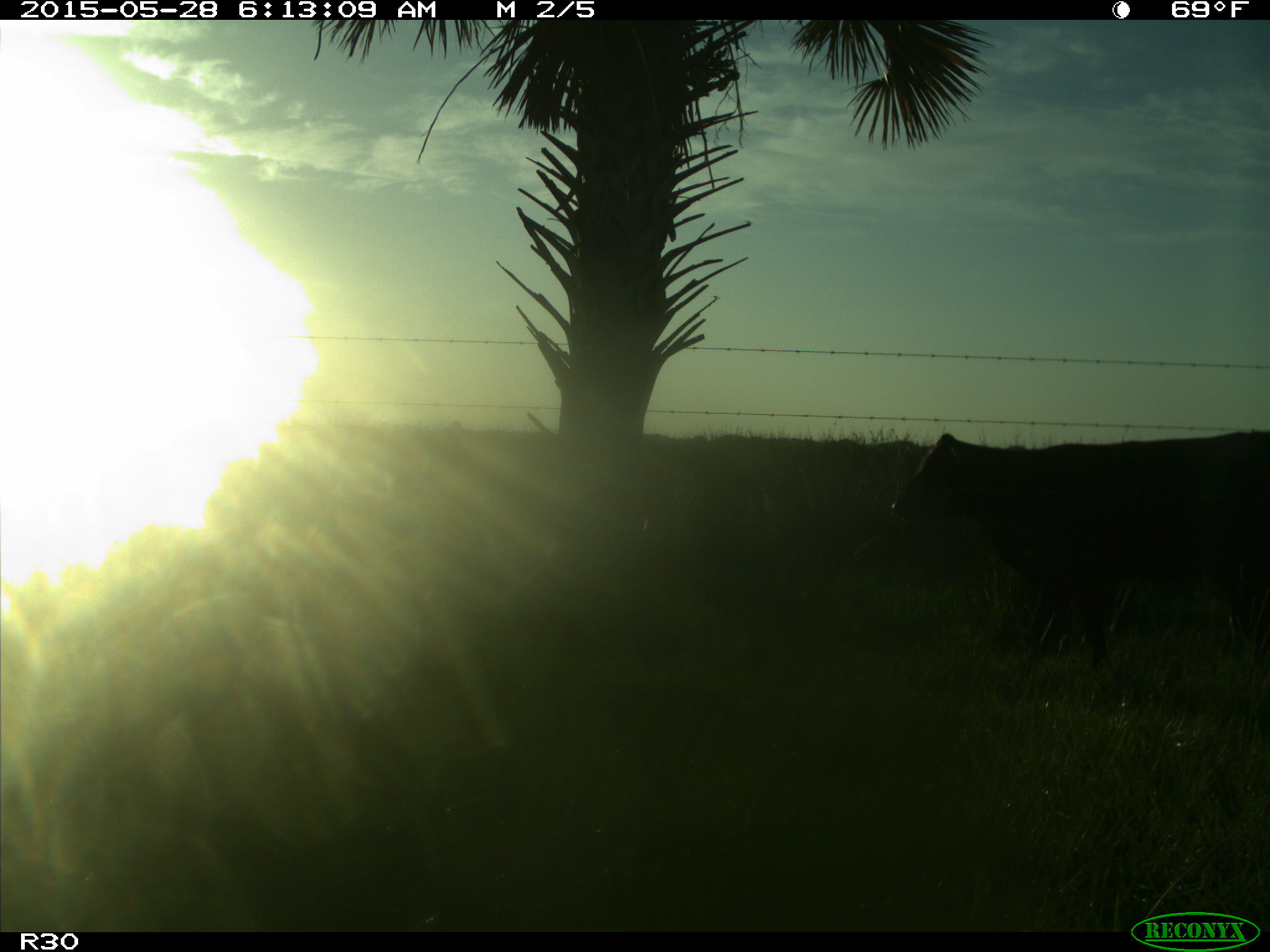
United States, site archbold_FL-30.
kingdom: Animalia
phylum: Chordata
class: Mammalia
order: Artiodactyla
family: Bovidae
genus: Bos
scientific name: Bos taurus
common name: domestic cow